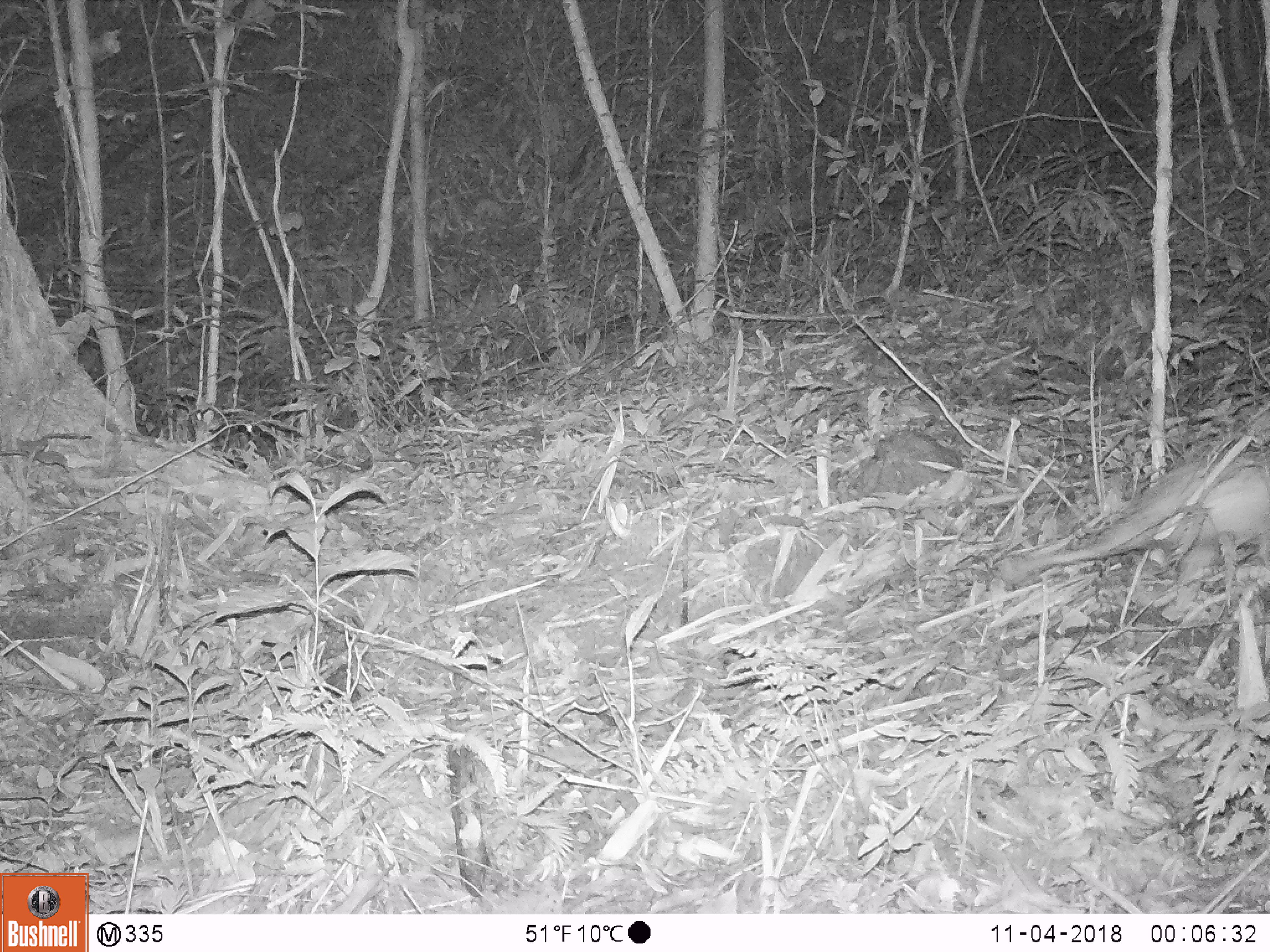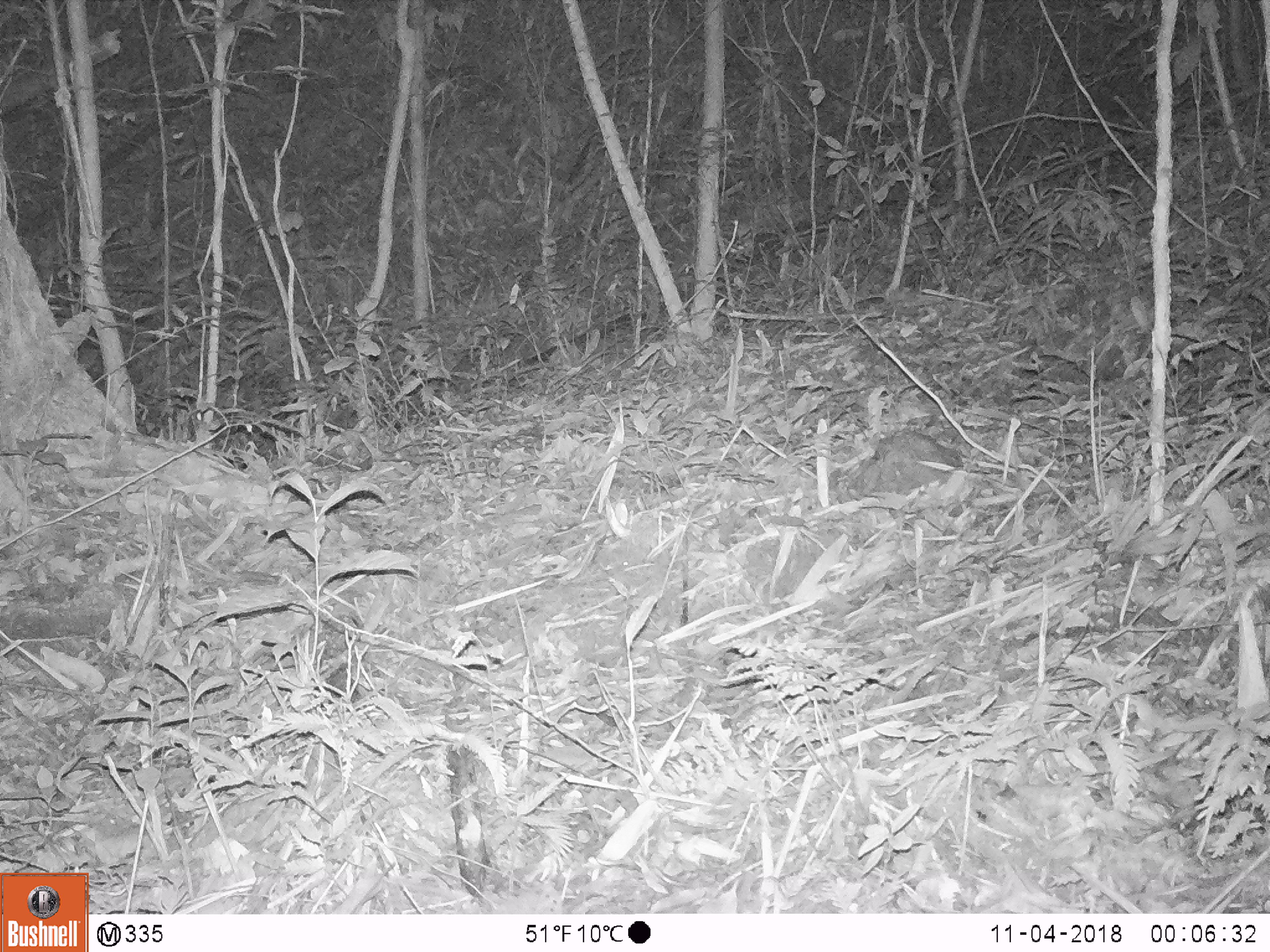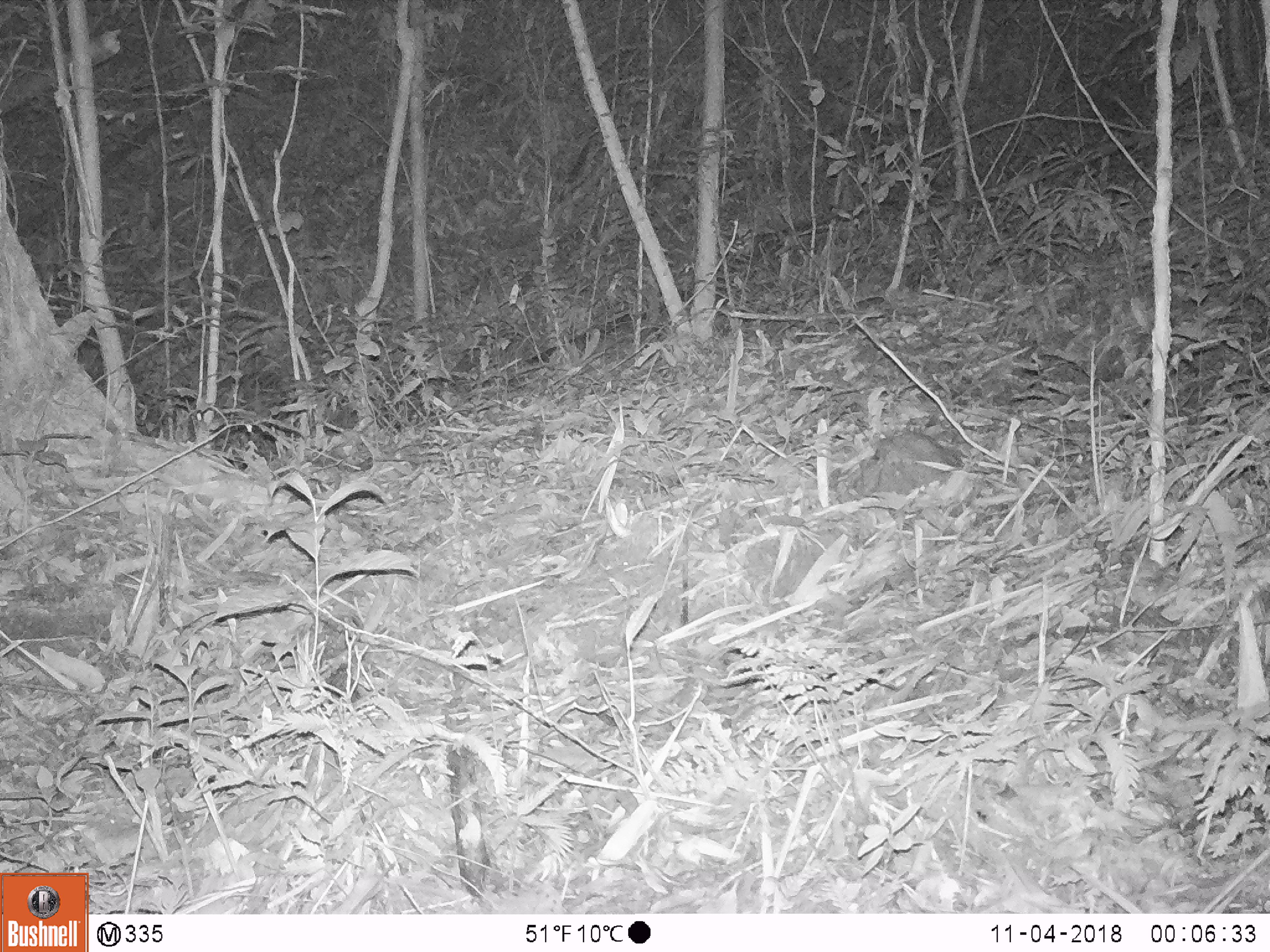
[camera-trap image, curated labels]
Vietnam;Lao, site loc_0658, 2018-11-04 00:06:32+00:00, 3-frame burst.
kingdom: Animalia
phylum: Chordata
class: Mammalia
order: Rodentia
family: Hystricidae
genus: Atherurus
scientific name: Atherurus macrourus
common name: asiatic brush-tailed porcupine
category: asiatic brush tailed porcupine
Asiatic brush tailed porcupine (asiatic brush-tailed porcupine) (Atherurus macrourus). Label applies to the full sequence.